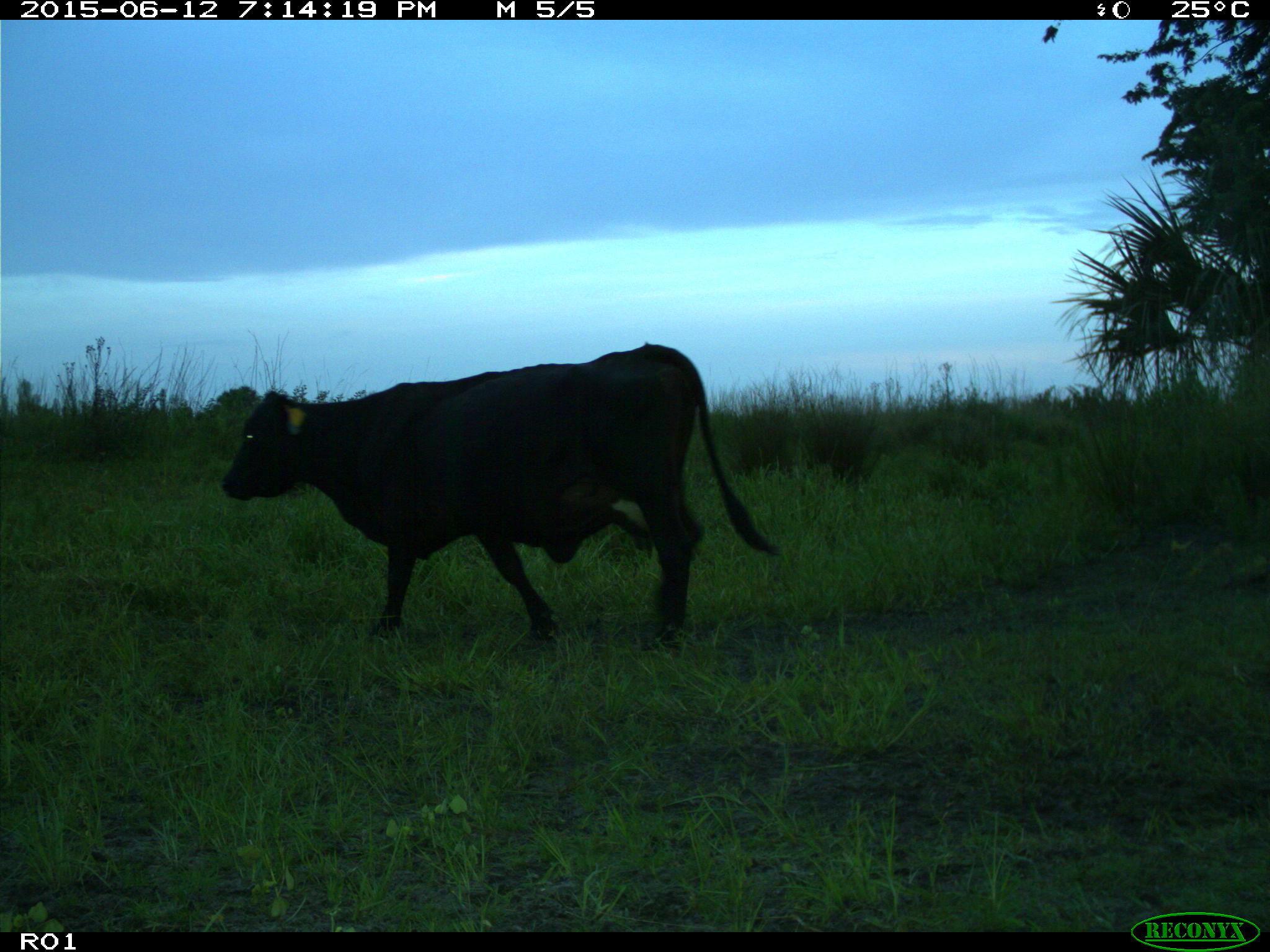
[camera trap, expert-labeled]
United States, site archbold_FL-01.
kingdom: Animalia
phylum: Chordata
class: Mammalia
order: Artiodactyla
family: Bovidae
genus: Bos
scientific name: Bos taurus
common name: domestic cow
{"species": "Bos taurus (domestic cow)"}